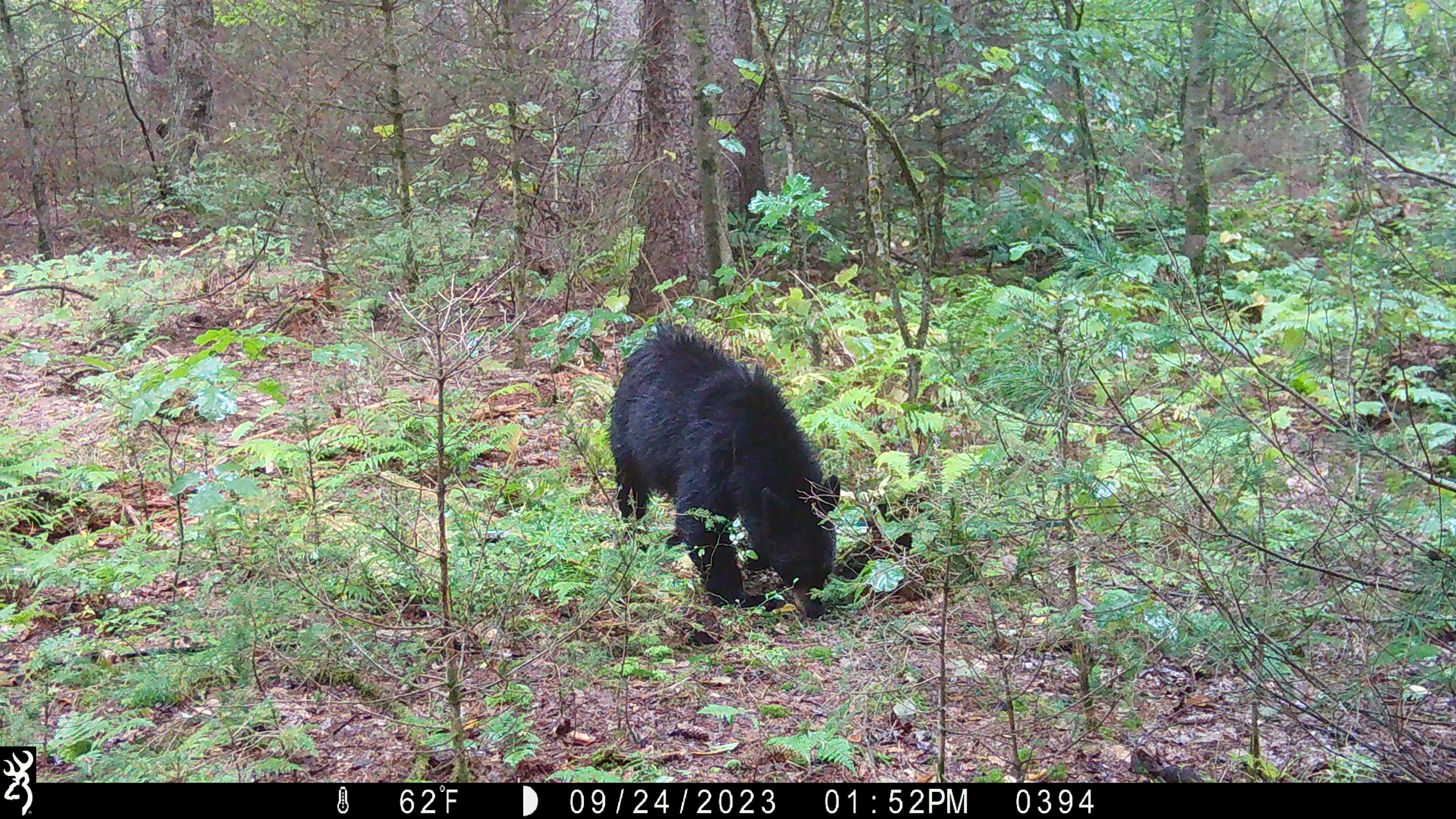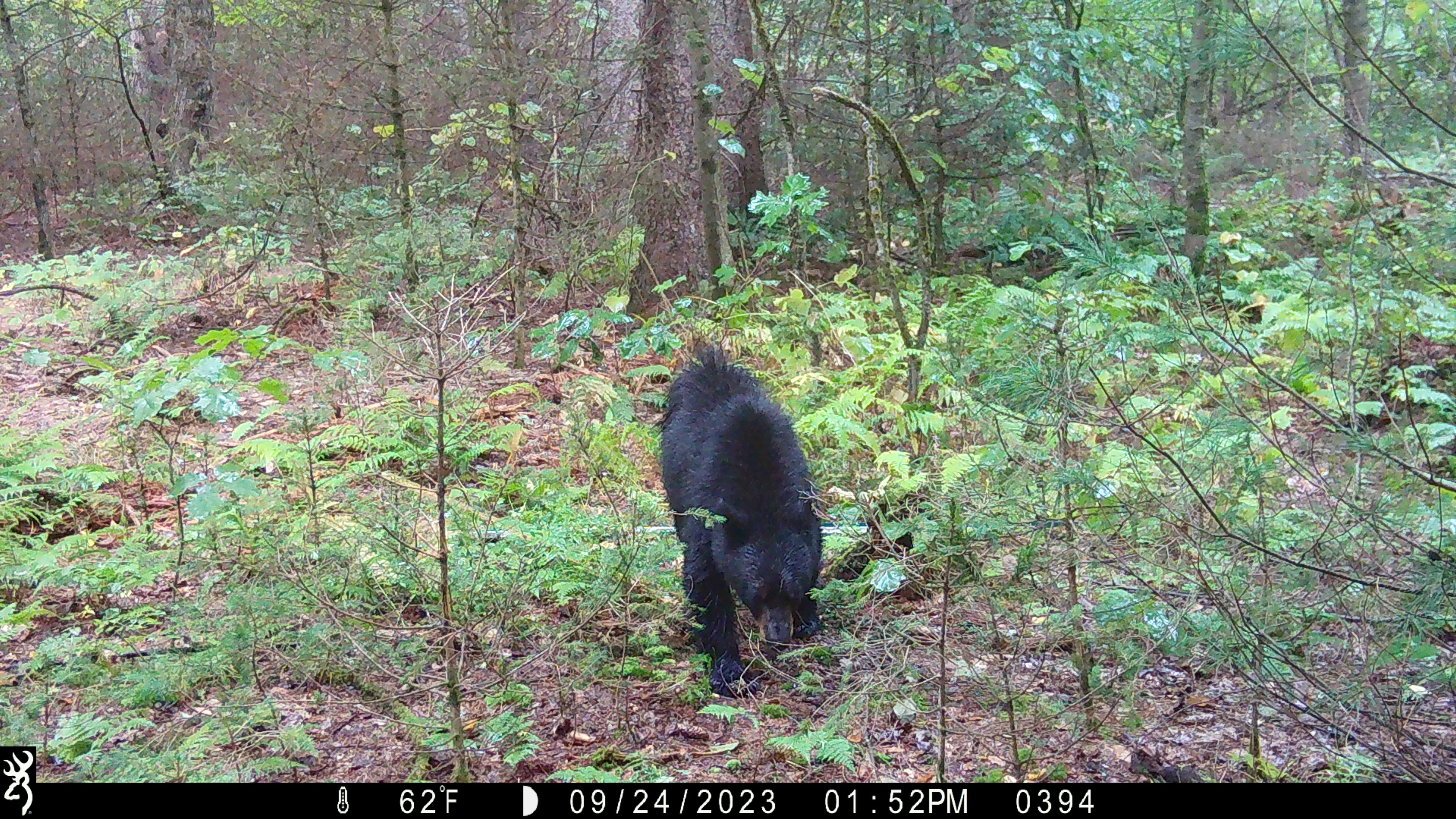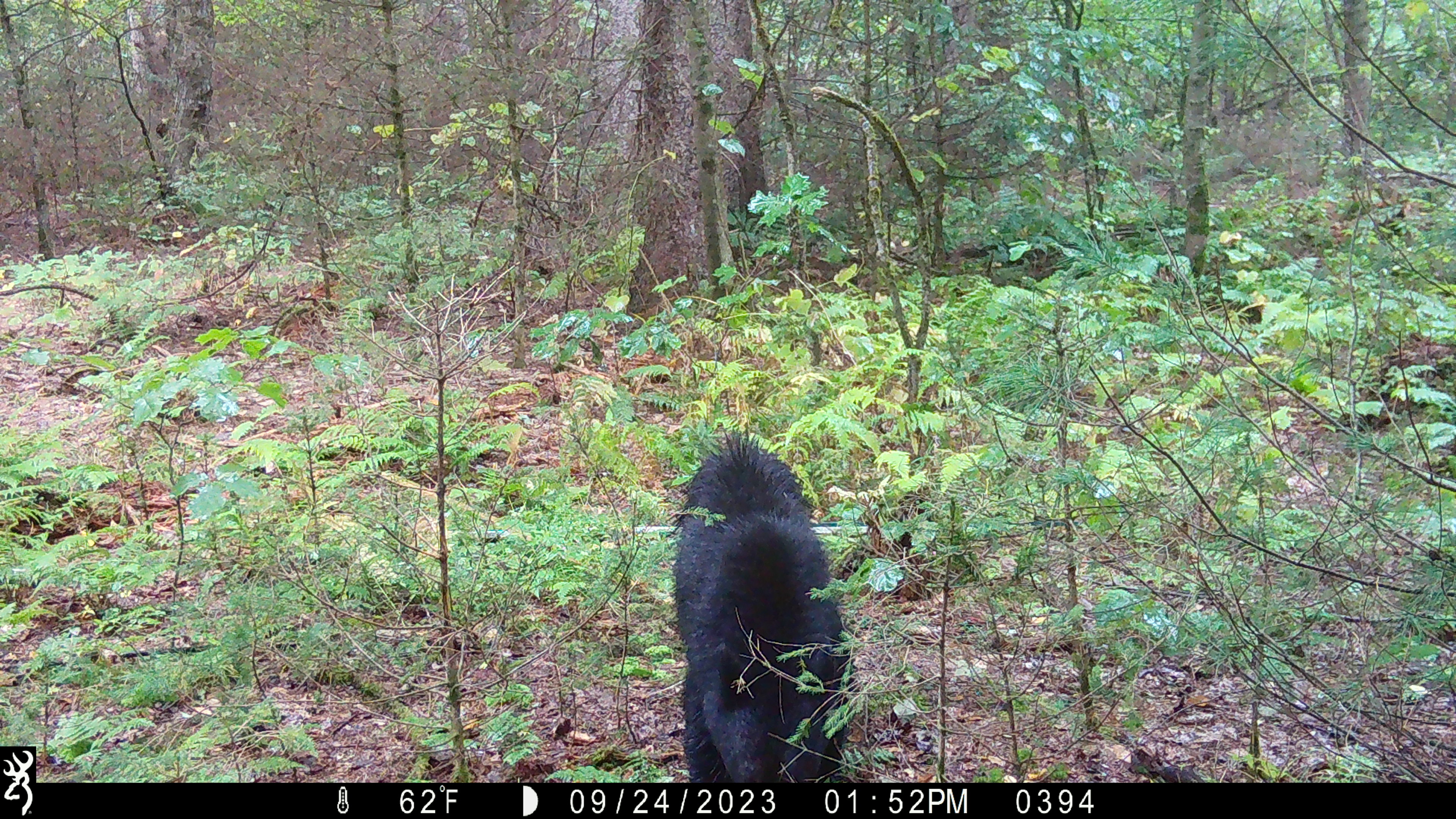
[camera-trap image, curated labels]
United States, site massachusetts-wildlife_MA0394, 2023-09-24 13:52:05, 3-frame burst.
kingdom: Animalia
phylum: Chordata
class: Mammalia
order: Carnivora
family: Ursidae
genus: Ursus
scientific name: Ursus americanus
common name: black bear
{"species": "black bear (Ursus americanus)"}